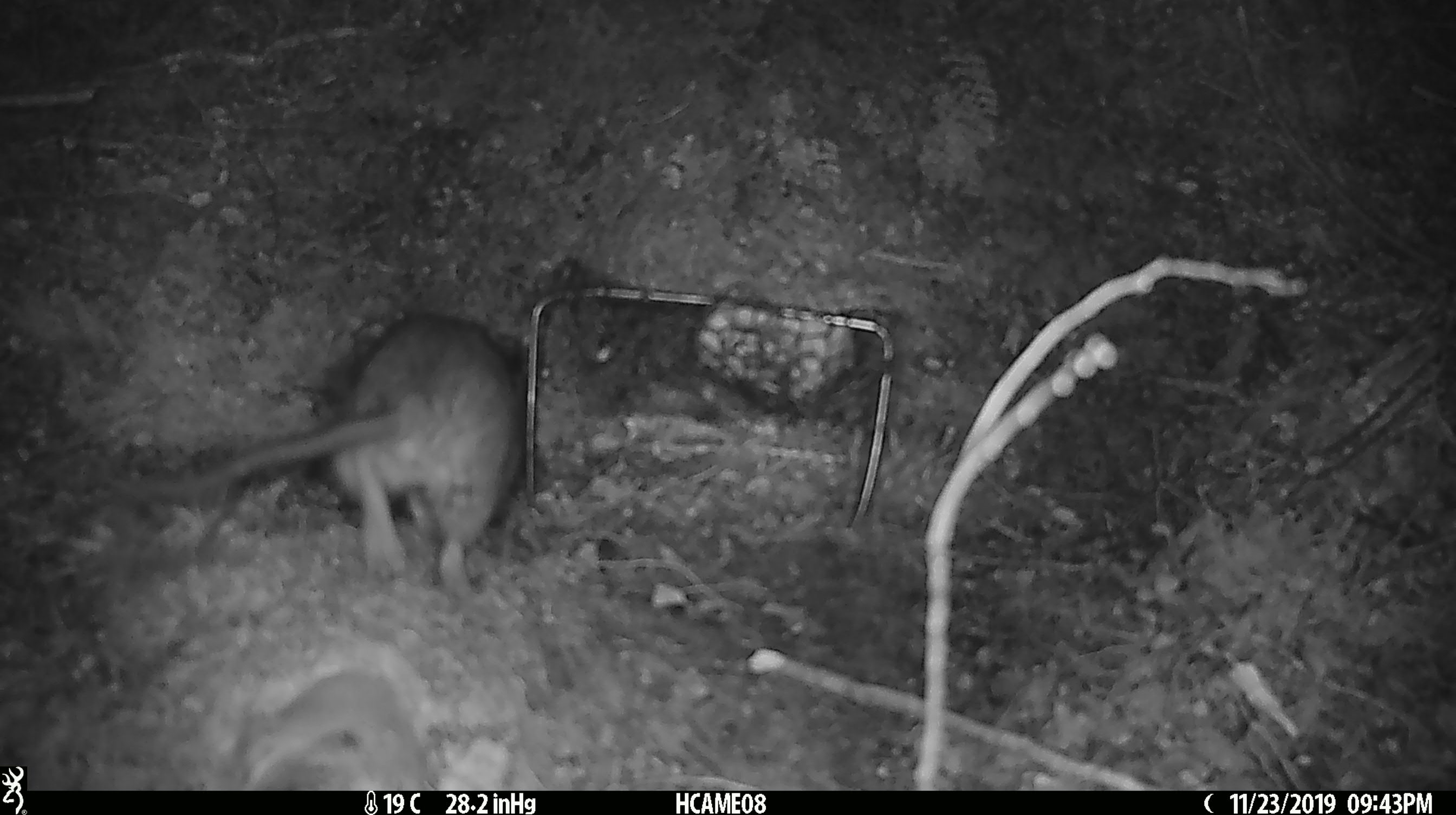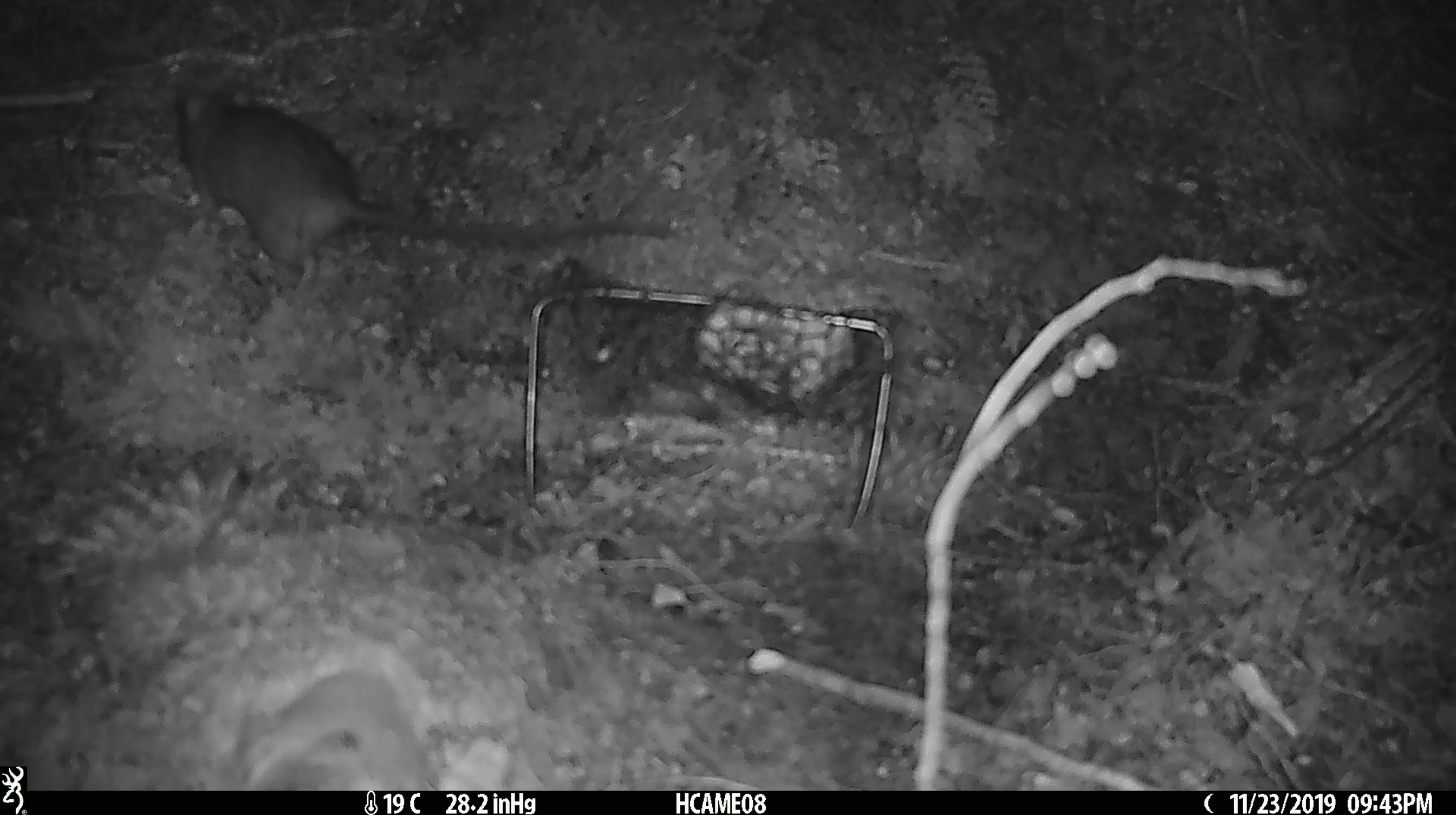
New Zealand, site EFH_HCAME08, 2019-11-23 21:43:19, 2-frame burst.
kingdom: Animalia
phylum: Chordata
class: Mammalia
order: Rodentia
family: Muridae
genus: Rattus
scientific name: Rattus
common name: rat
Rat (Rattus).